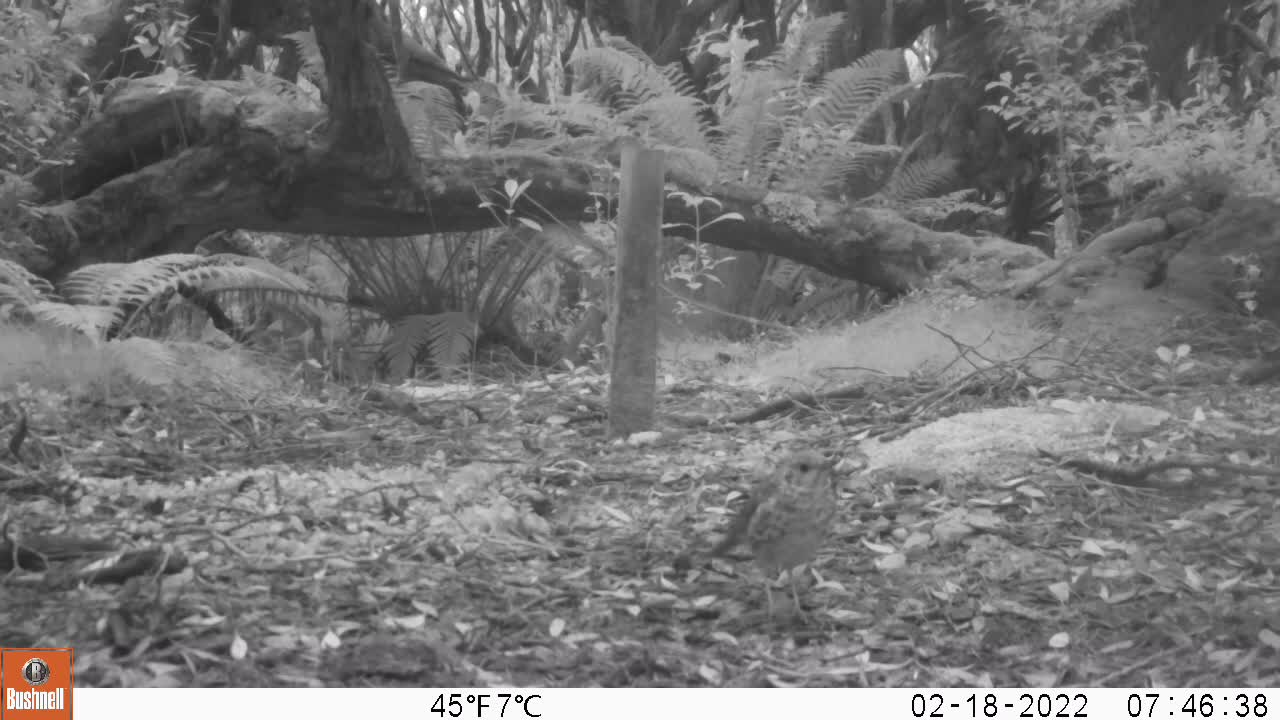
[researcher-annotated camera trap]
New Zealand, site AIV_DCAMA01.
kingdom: Animalia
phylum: Chordata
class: Aves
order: Passeriformes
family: Turdidae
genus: Turdus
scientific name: Turdus philomelos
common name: song thrush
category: thrush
Thrush (song thrush) (Turdus philomelos).